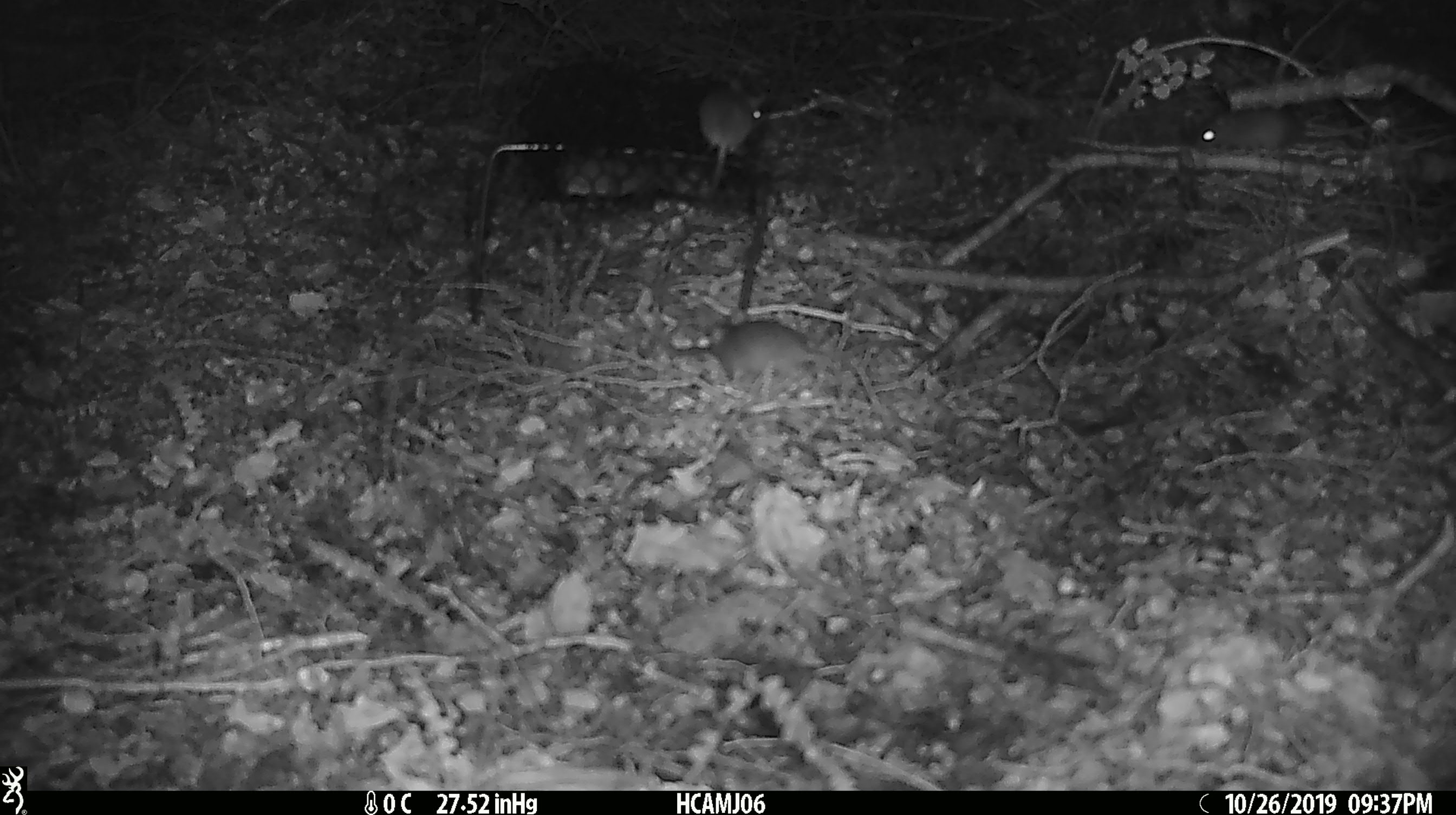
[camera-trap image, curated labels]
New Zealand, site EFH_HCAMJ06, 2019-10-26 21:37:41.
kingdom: Animalia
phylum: Chordata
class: Mammalia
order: Rodentia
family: Muridae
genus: Mus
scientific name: Mus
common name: mouse